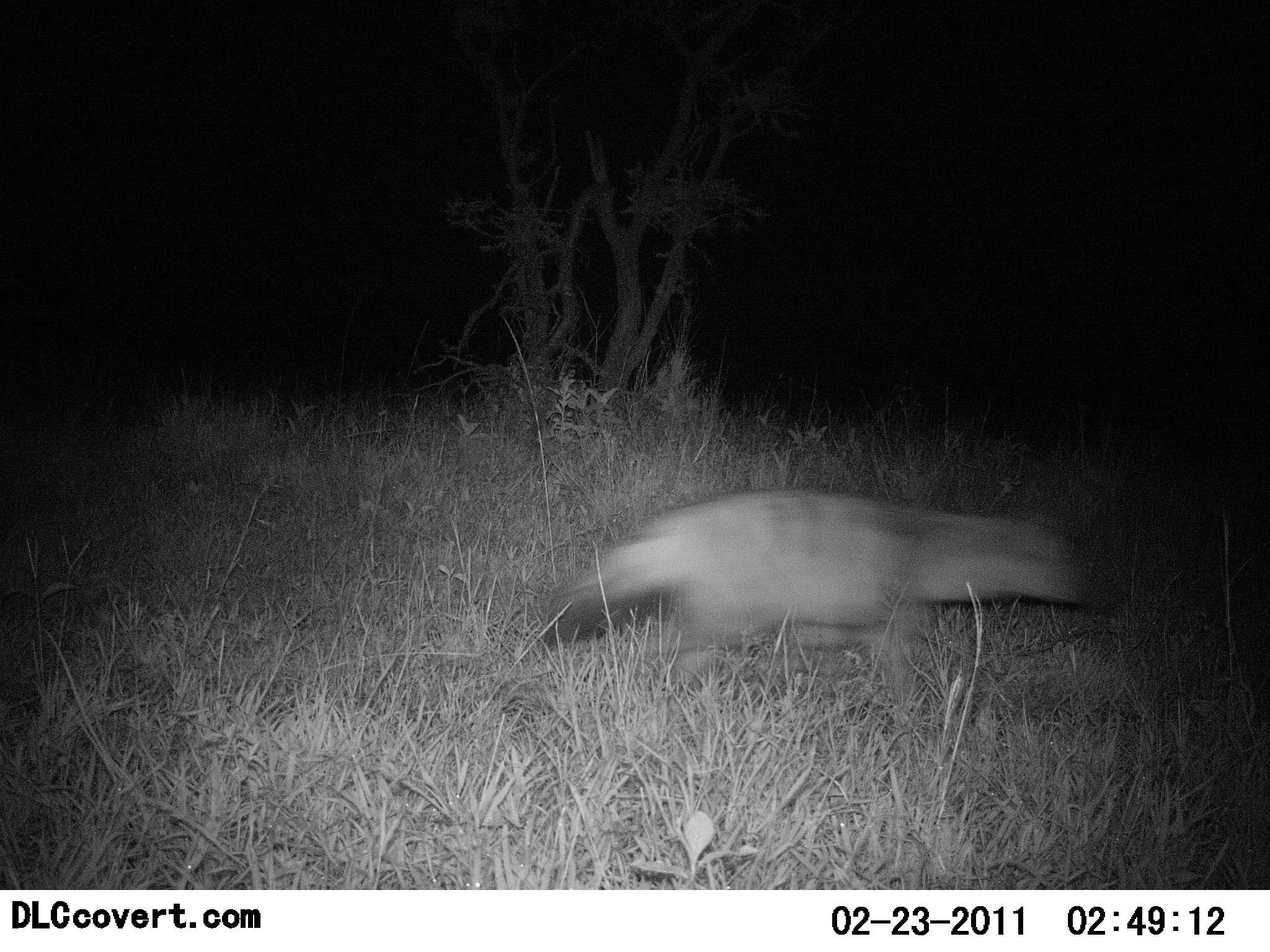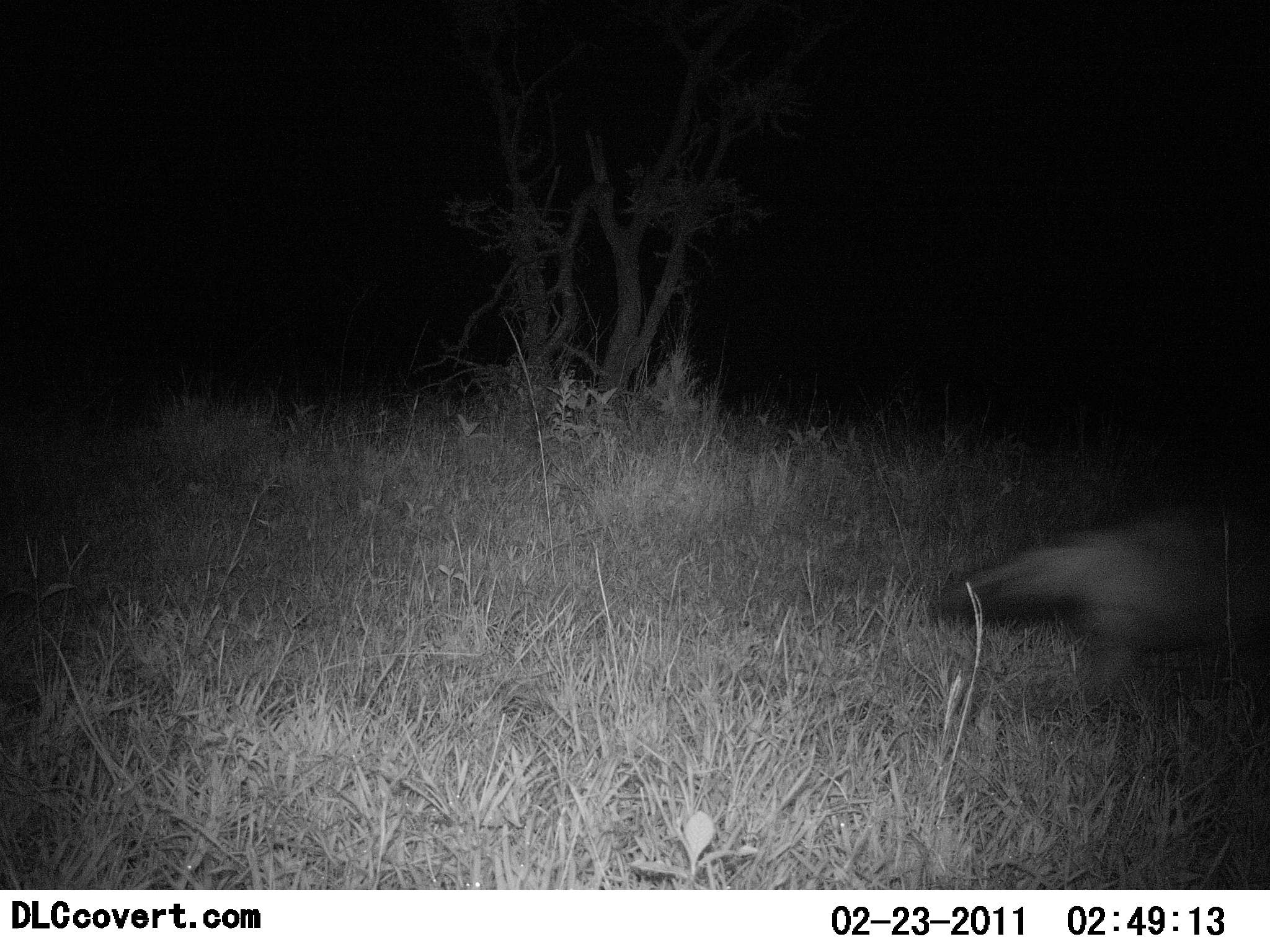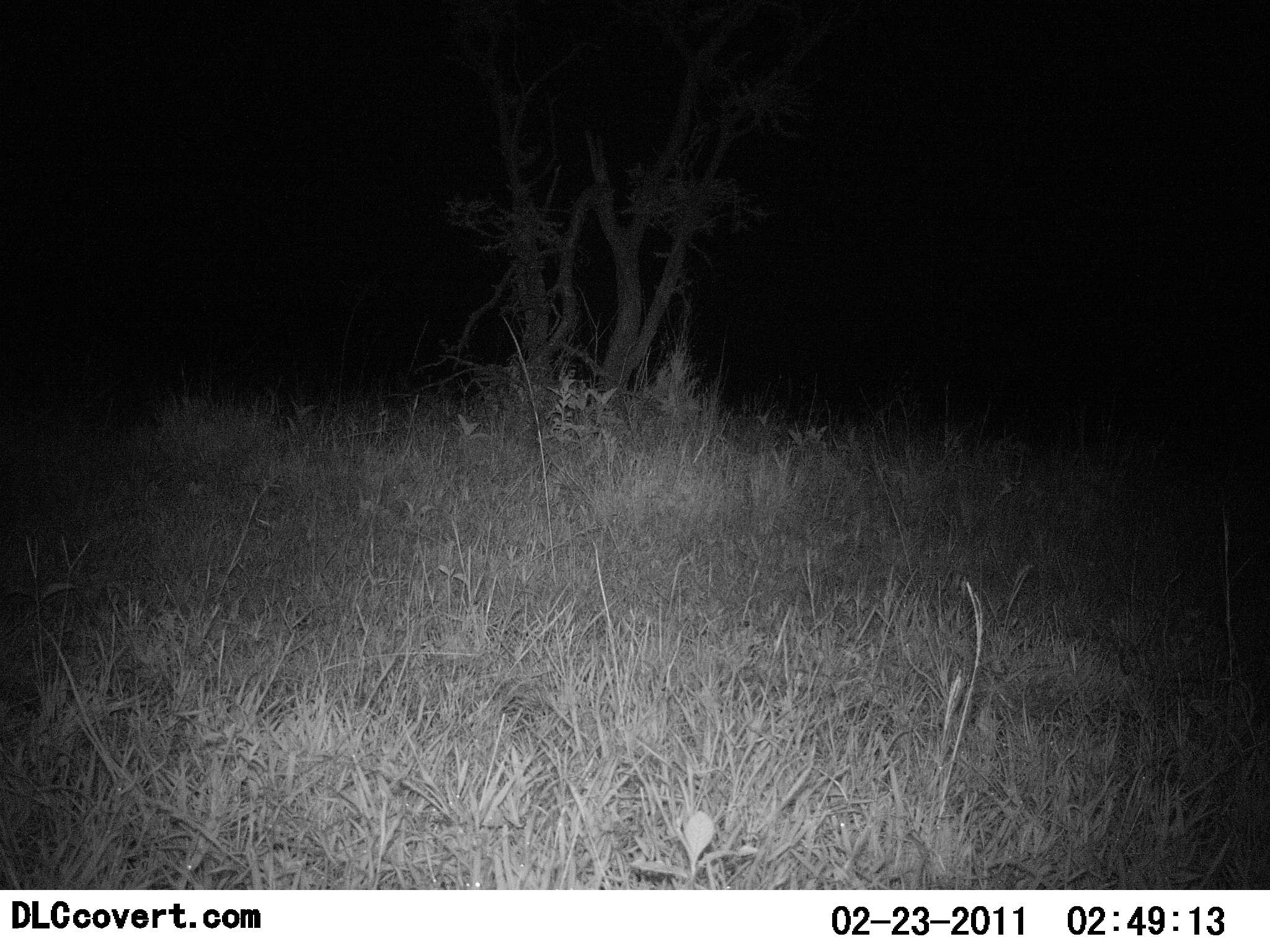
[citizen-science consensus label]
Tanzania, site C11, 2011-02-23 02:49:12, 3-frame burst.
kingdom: Animalia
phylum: Chordata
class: Mammalia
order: Carnivora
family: Hyaenidae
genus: Proteles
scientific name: Proteles cristatus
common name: aardwolf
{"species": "aardwolf (Proteles cristatus)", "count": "1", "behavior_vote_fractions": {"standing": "0%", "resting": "0%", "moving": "100%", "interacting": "0%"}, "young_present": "0%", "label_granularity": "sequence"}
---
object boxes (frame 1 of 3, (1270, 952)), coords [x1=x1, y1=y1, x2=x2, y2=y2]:
animal: [x1=539, y1=487, x2=1130, y2=707]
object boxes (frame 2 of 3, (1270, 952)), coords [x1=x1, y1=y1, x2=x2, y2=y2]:
animal: [x1=915, y1=503, x2=1270, y2=717]